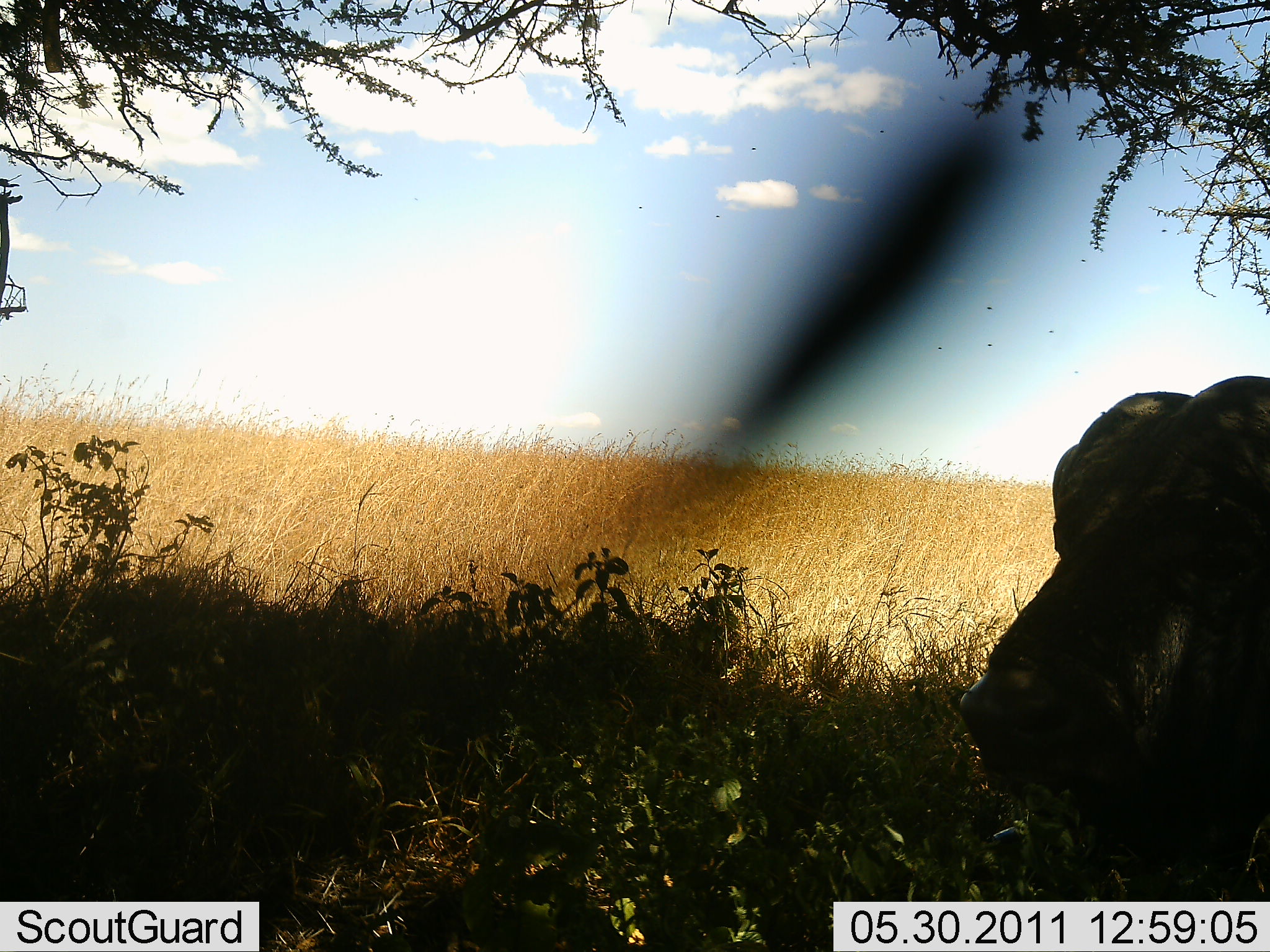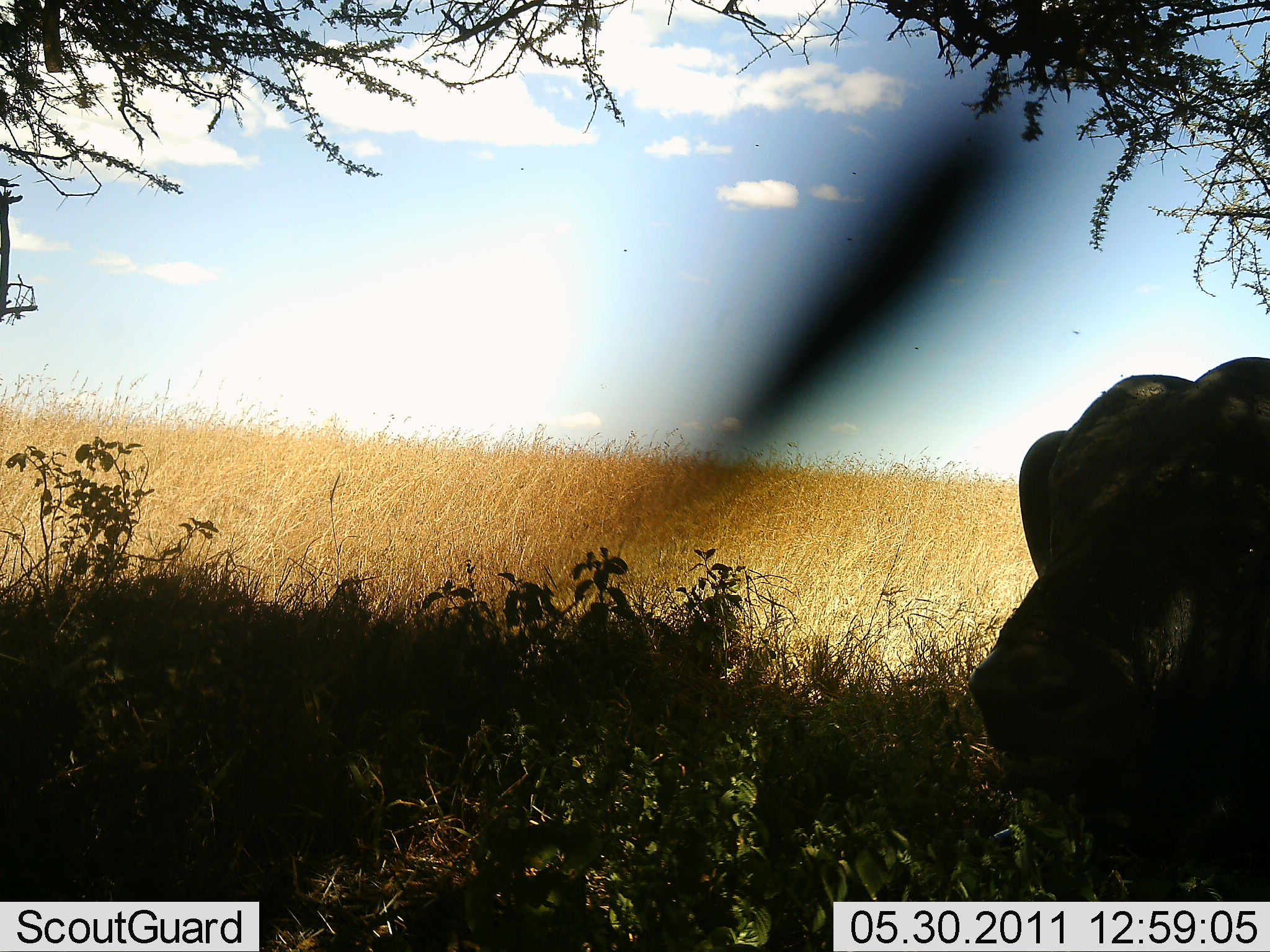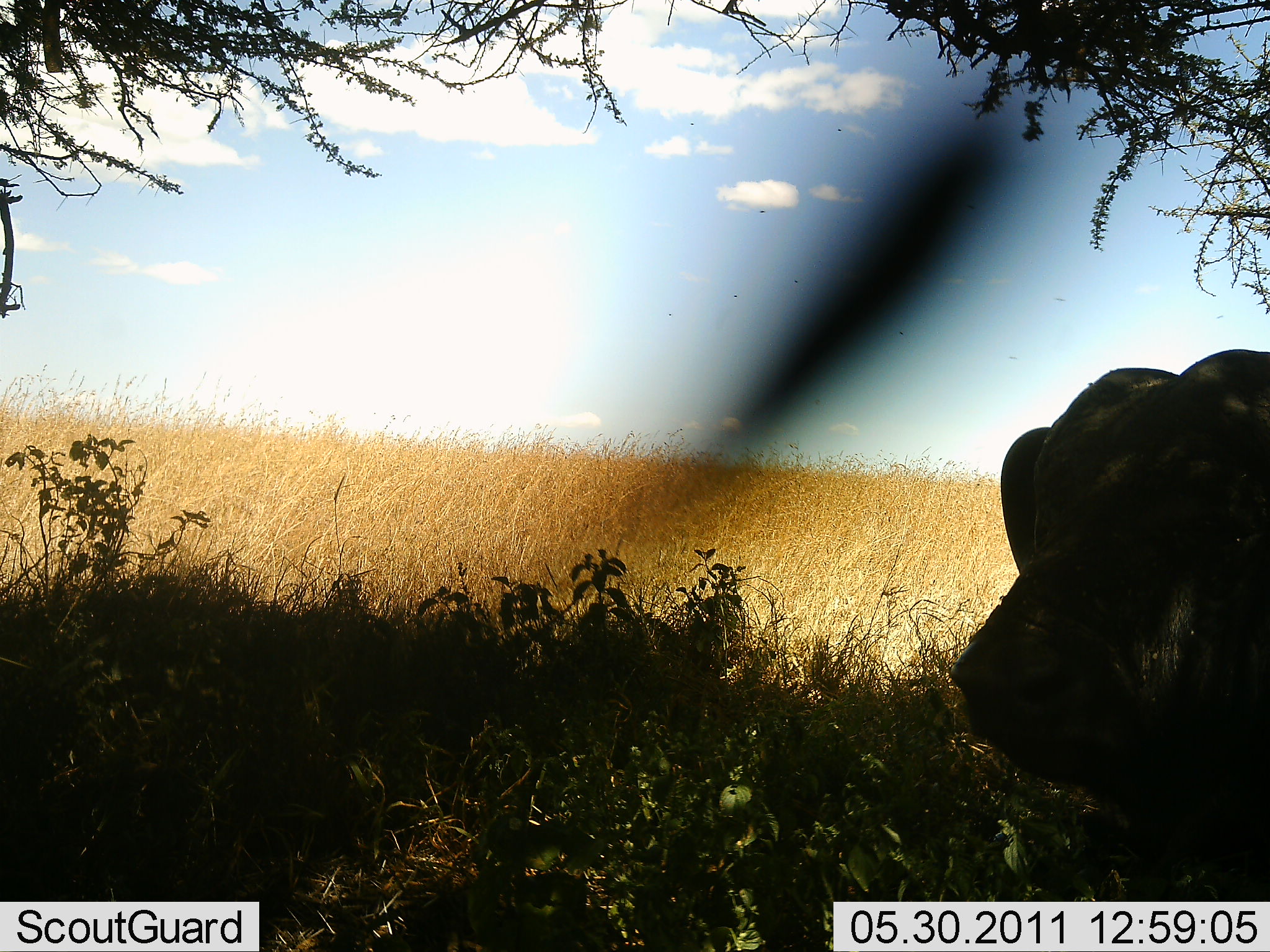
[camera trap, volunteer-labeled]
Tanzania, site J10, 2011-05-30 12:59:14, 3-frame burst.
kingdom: Animalia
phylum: Chordata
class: Mammalia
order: Artiodactyla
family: Bovidae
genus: Syncerus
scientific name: Syncerus caffer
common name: cape buffalo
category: buffalo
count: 1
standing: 23%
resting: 69%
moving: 8%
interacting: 0%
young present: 0%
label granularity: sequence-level